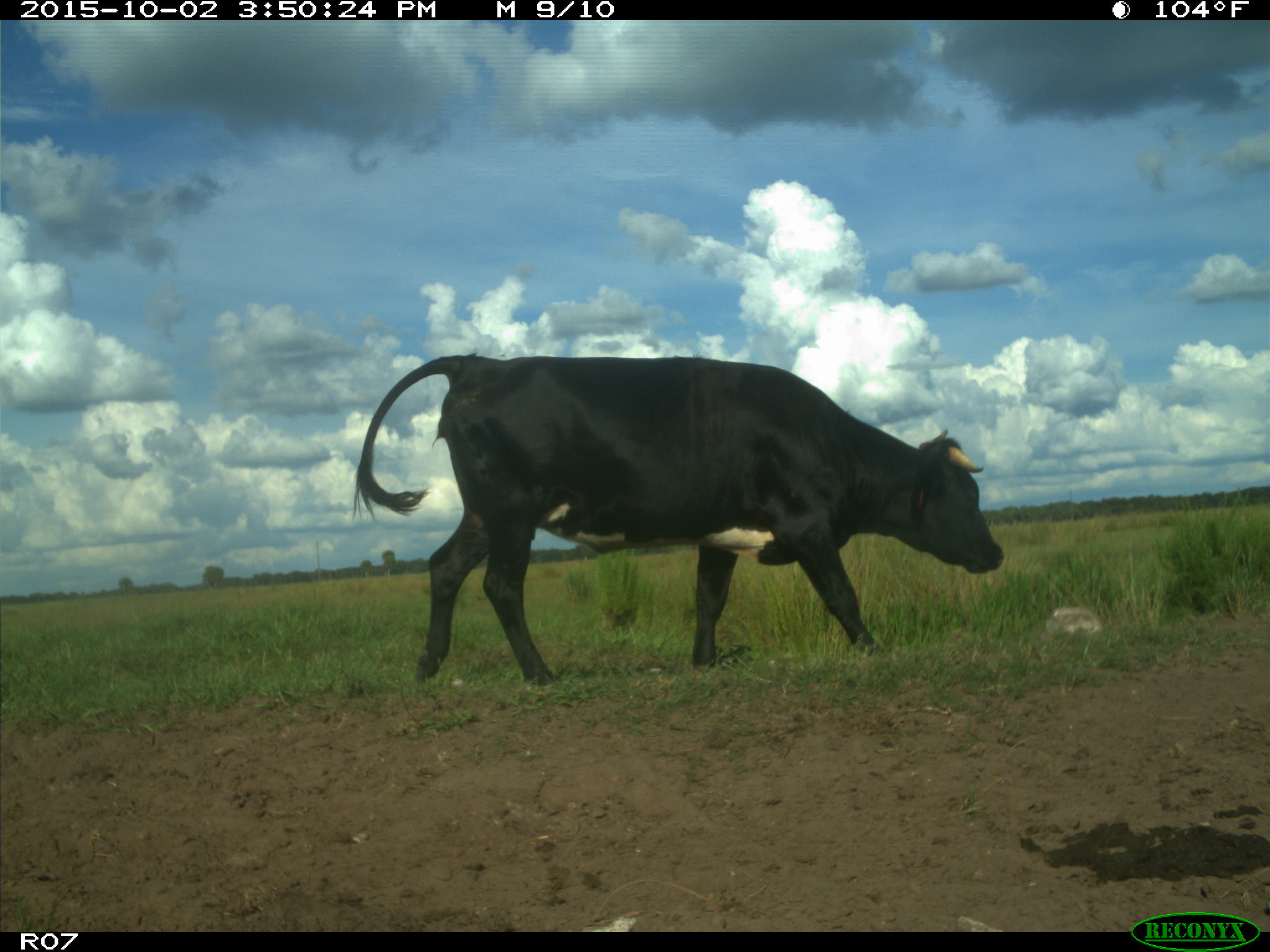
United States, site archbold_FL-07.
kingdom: Animalia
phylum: Chordata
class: Mammalia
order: Artiodactyla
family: Bovidae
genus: Bos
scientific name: Bos taurus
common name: domestic cow